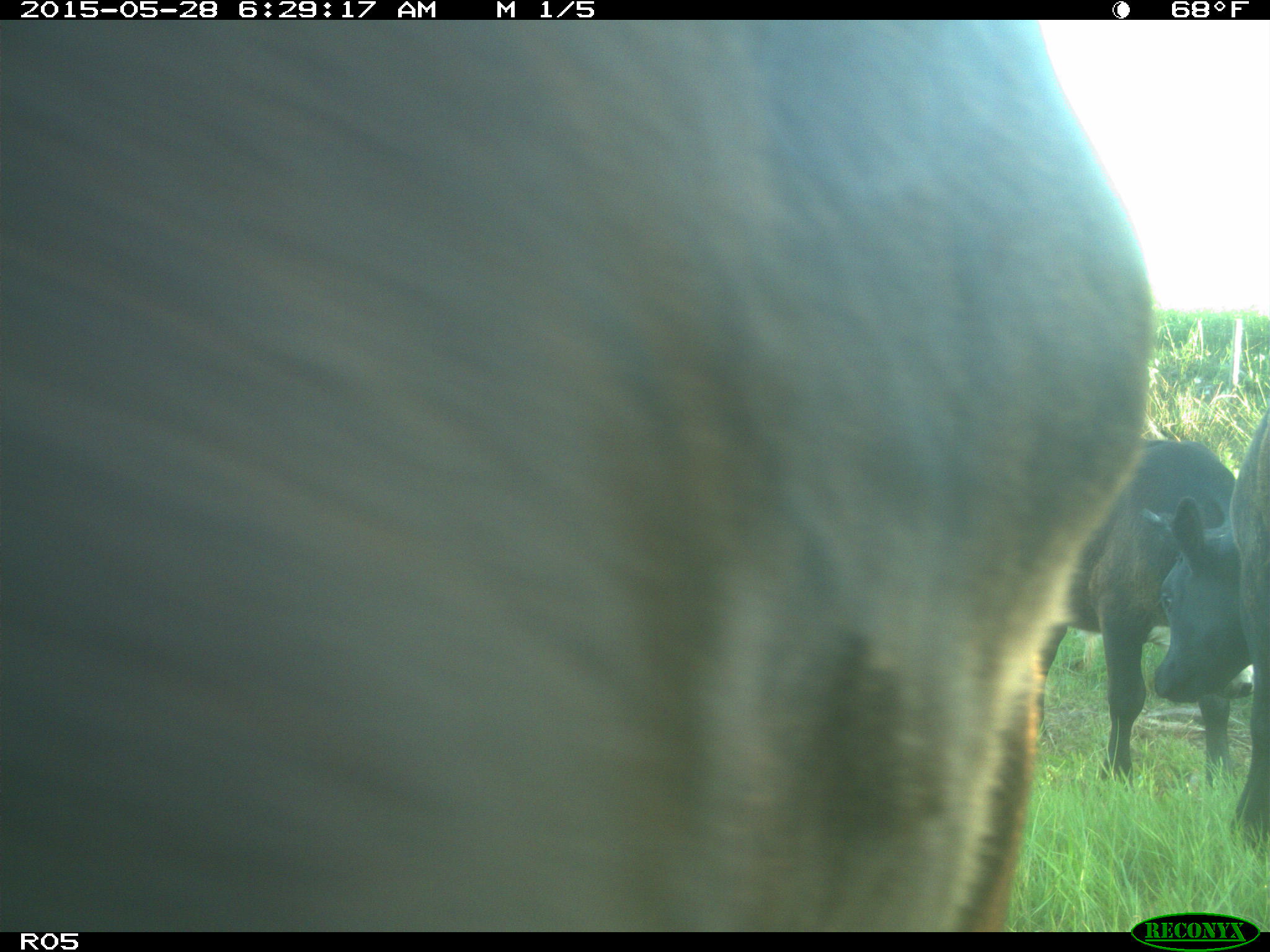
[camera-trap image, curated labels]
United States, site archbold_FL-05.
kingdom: Animalia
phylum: Chordata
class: Mammalia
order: Artiodactyla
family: Bovidae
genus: Bos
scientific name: Bos taurus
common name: domestic cow